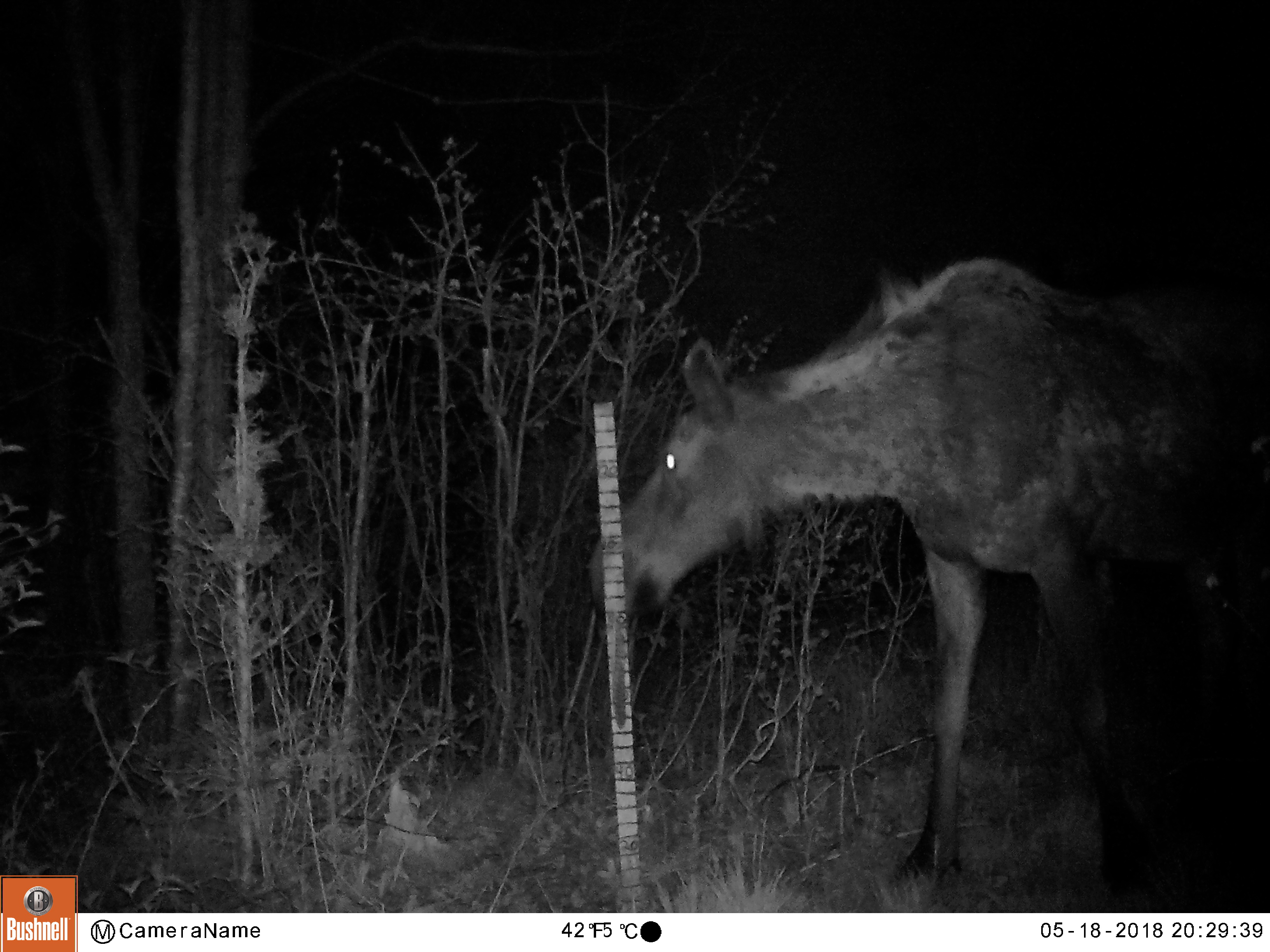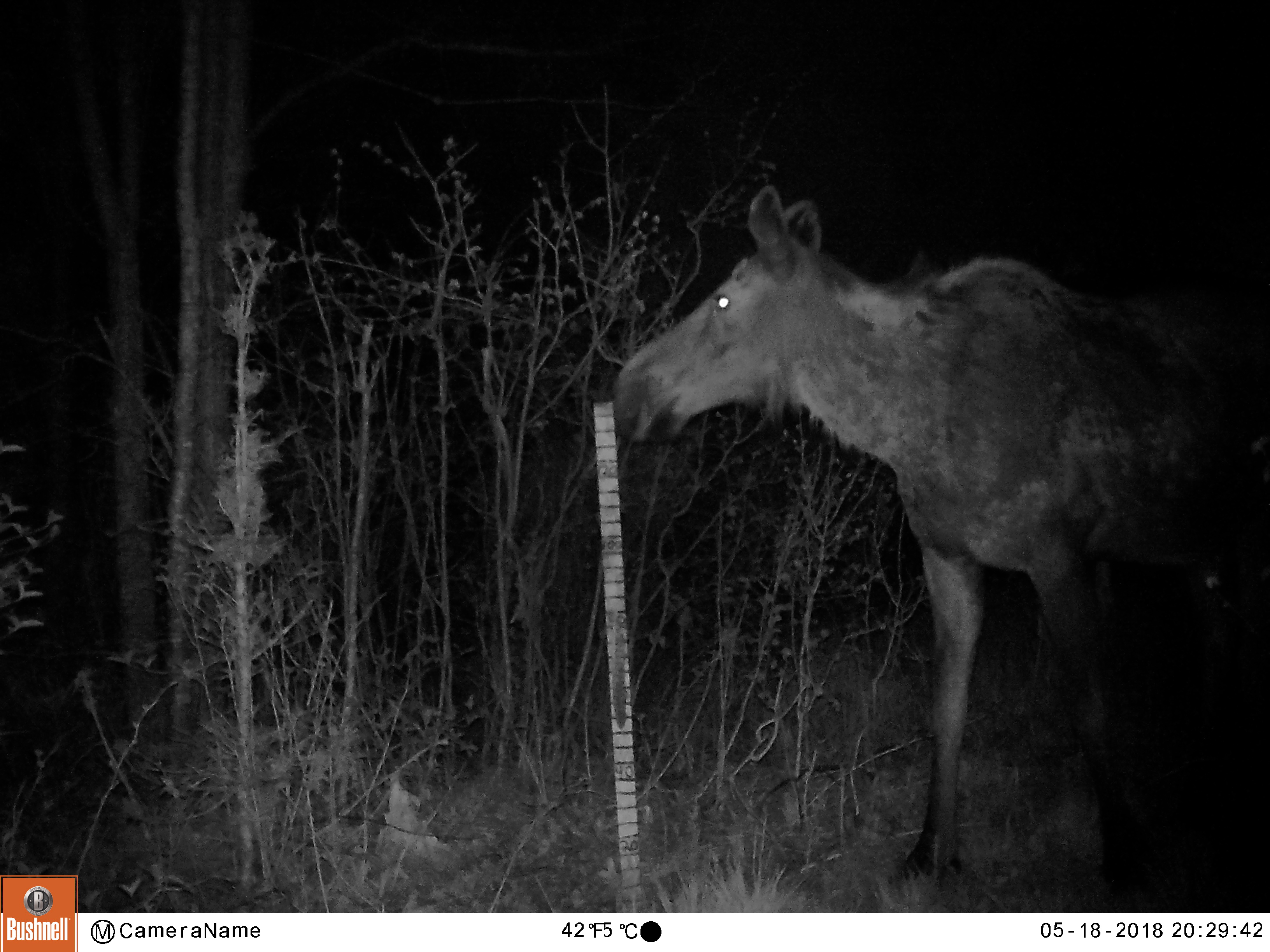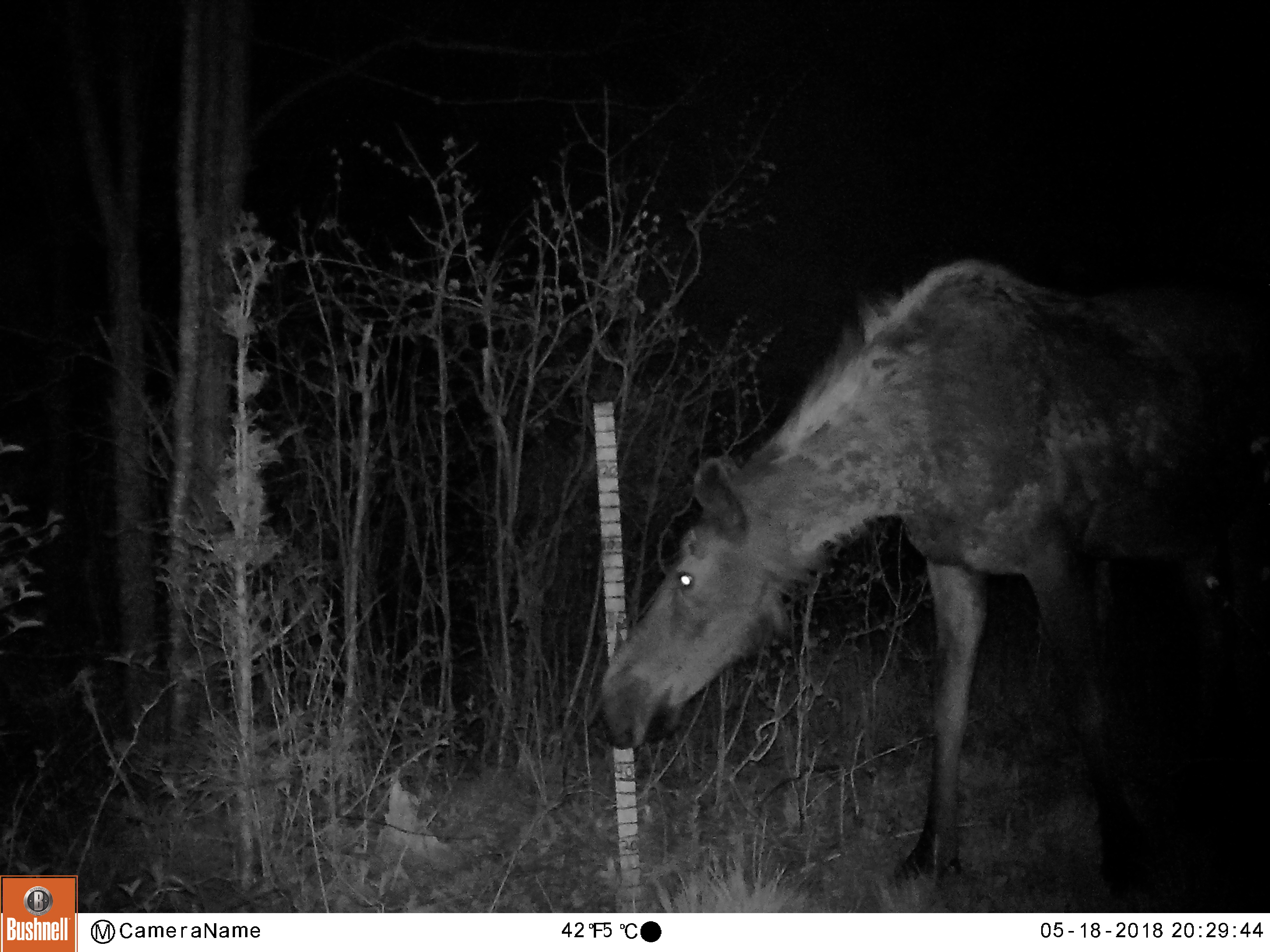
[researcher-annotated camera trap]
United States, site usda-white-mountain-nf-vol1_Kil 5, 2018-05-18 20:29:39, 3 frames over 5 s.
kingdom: Animalia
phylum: Chordata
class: Mammalia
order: Artiodactyla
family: Cervidae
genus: Alces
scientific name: Alces alces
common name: moose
Moose (Alces alces).